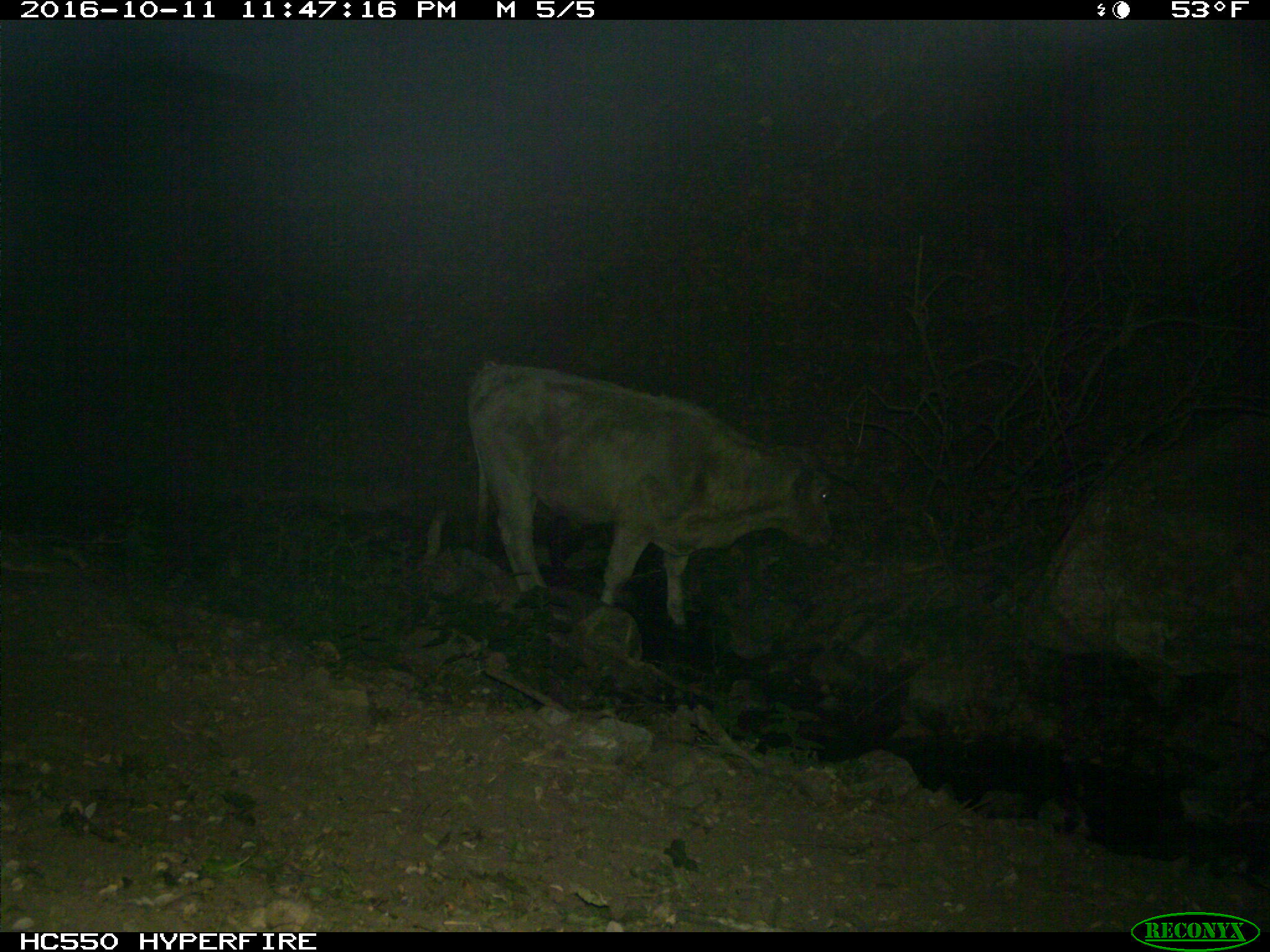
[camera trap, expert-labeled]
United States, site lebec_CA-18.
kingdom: Animalia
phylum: Chordata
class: Mammalia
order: Artiodactyla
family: Bovidae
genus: Bos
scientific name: Bos taurus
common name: domestic cow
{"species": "Bos taurus (domestic cow)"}